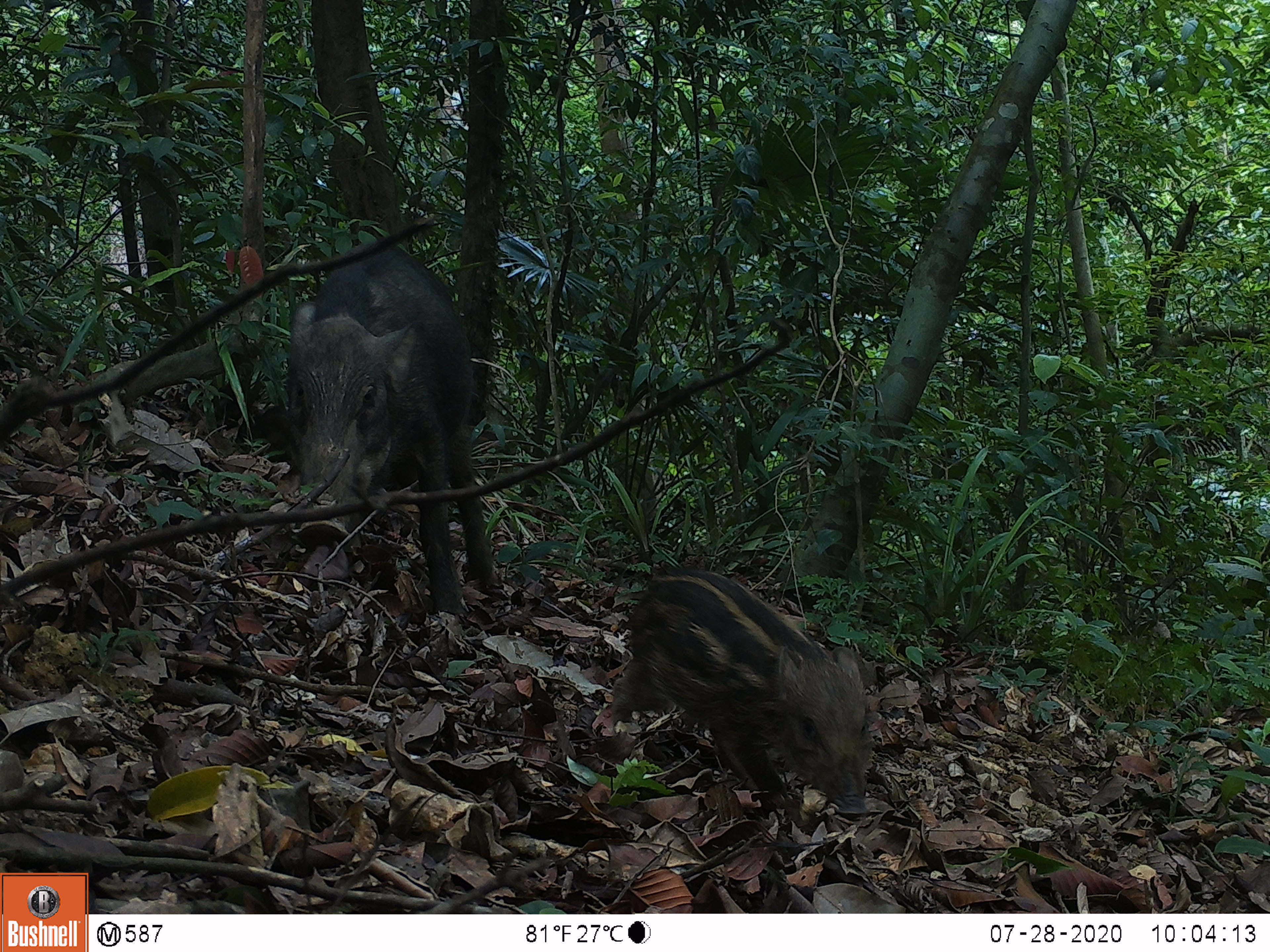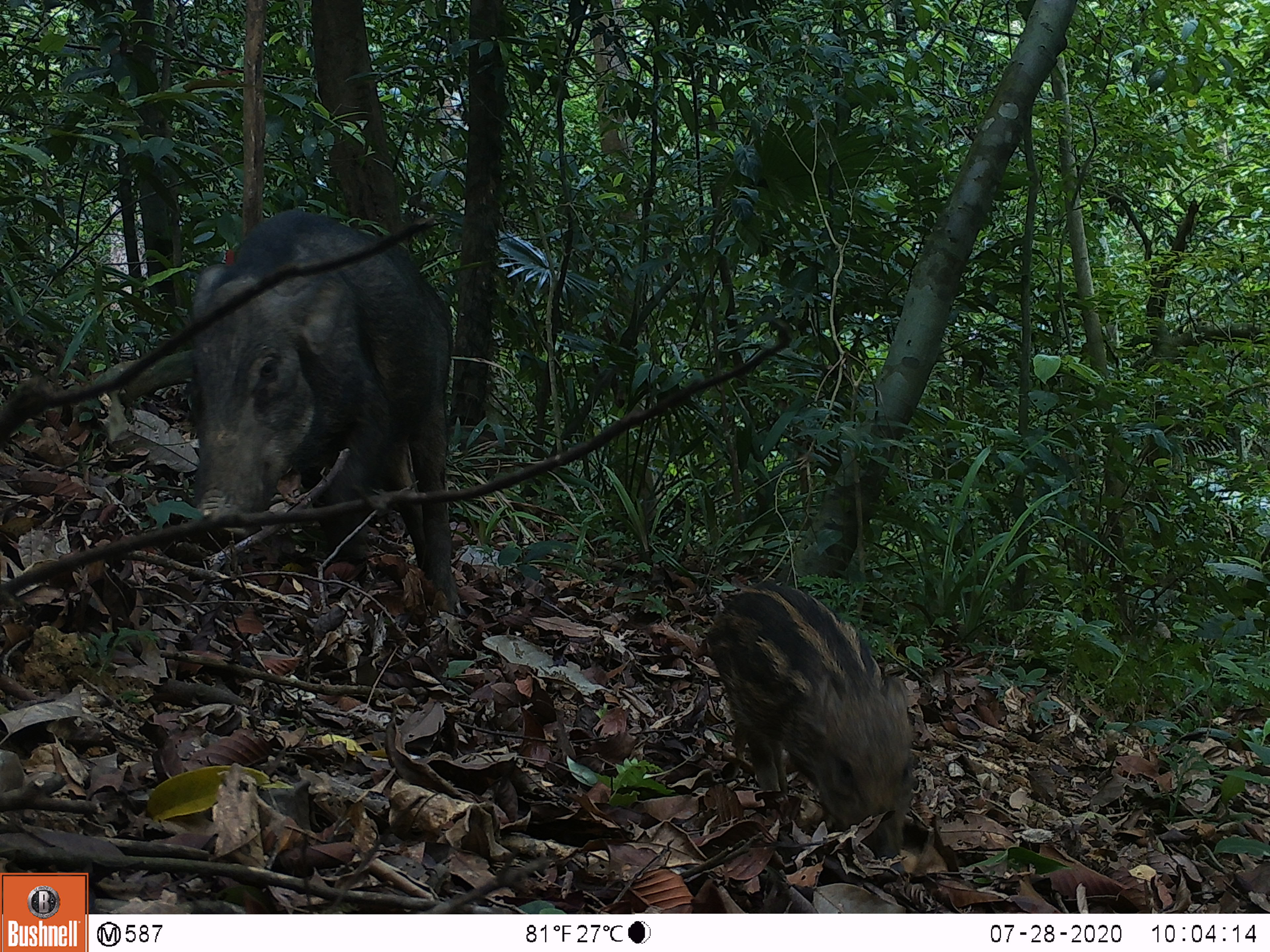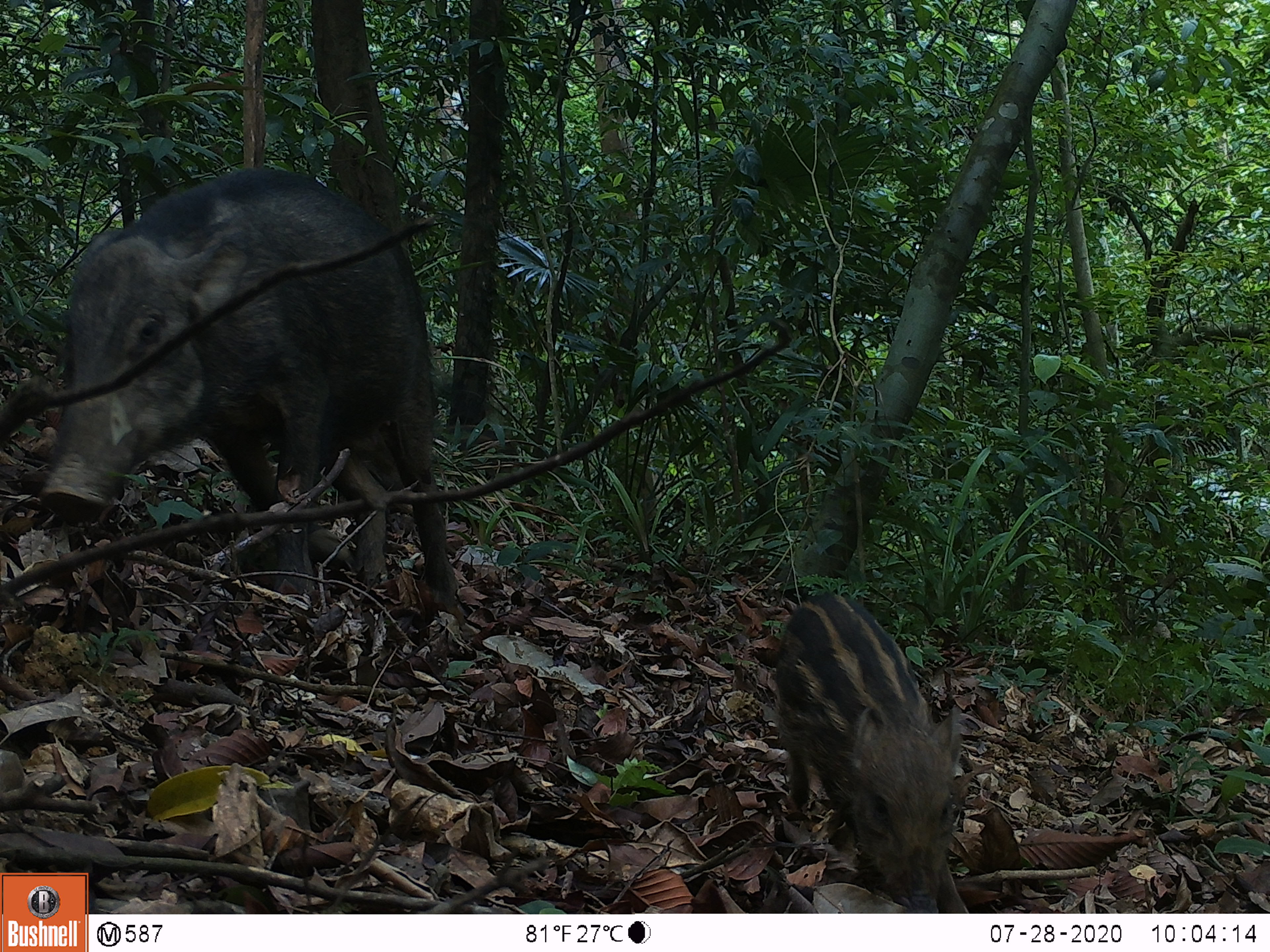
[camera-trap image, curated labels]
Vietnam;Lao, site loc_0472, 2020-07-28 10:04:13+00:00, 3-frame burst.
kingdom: Animalia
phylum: Chordata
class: Mammalia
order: Artiodactyla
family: Suidae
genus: Sus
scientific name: Sus scrofa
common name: eurasian wild pig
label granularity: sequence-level